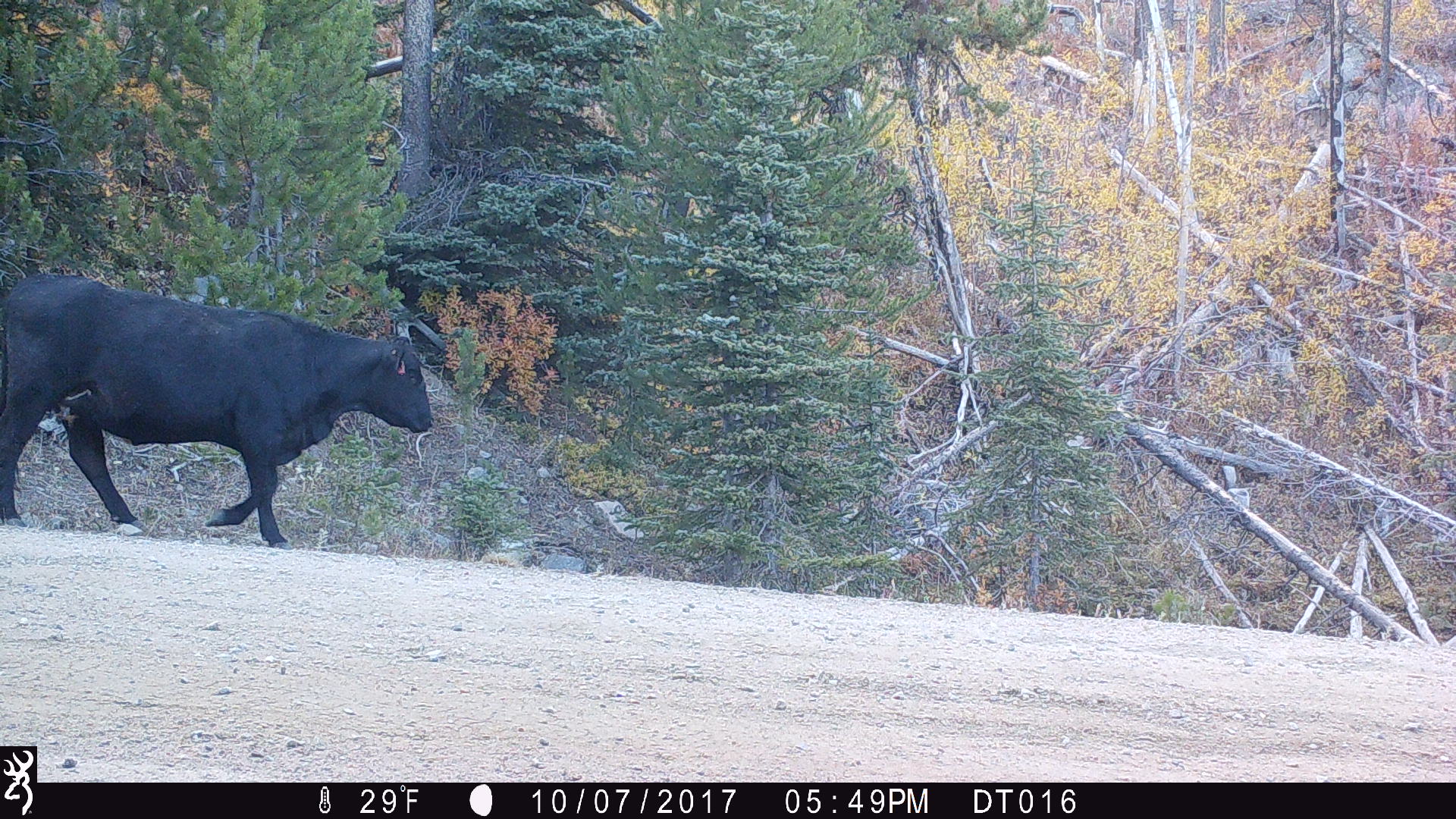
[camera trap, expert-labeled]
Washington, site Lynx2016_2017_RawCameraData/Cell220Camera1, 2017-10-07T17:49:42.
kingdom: Animalia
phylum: Chordata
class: Mammalia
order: Artiodactyla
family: Bovidae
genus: Bos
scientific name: Bos taurus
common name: domestic cattle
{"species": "domestic cattle (Bos taurus)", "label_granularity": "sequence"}